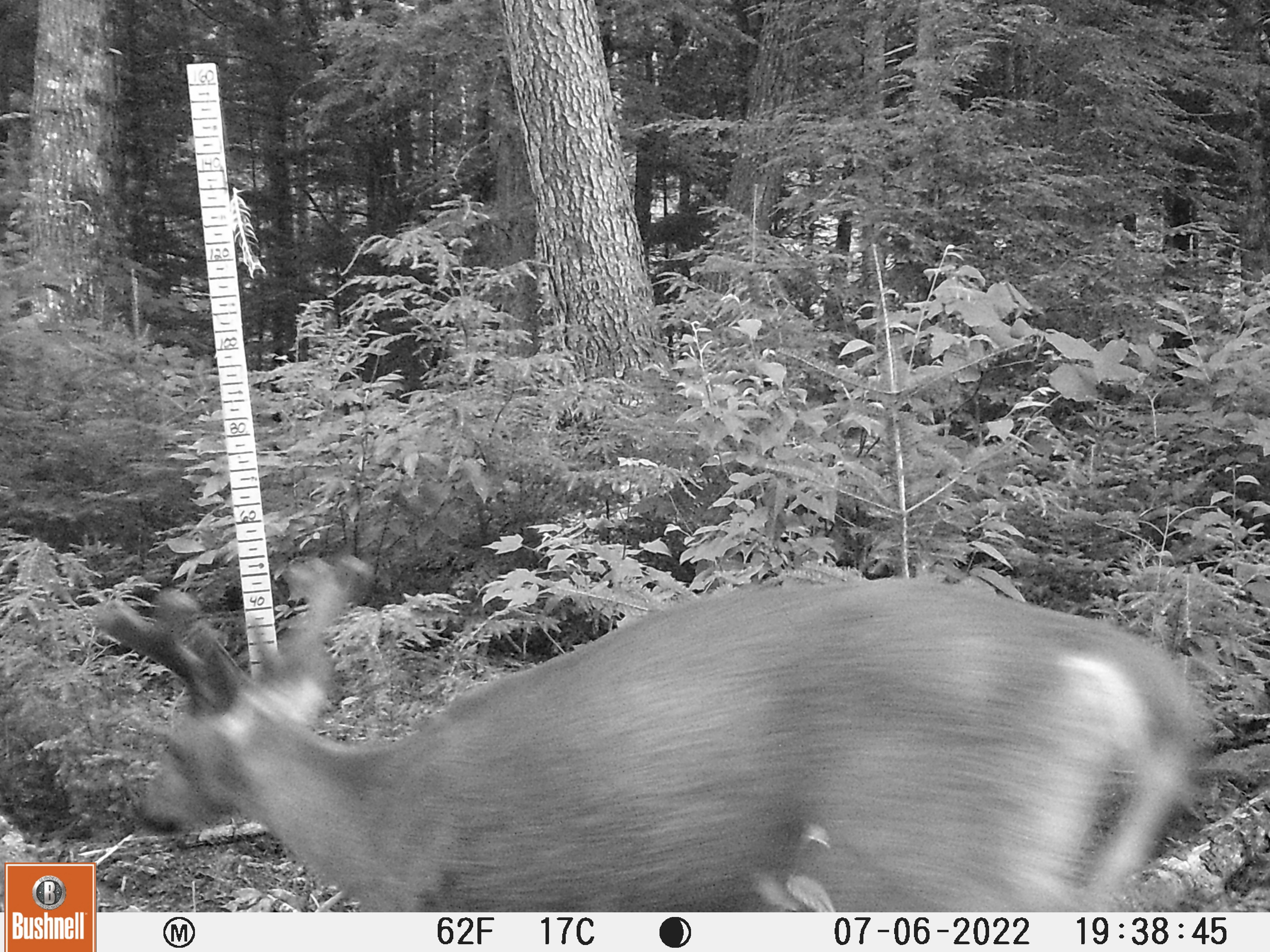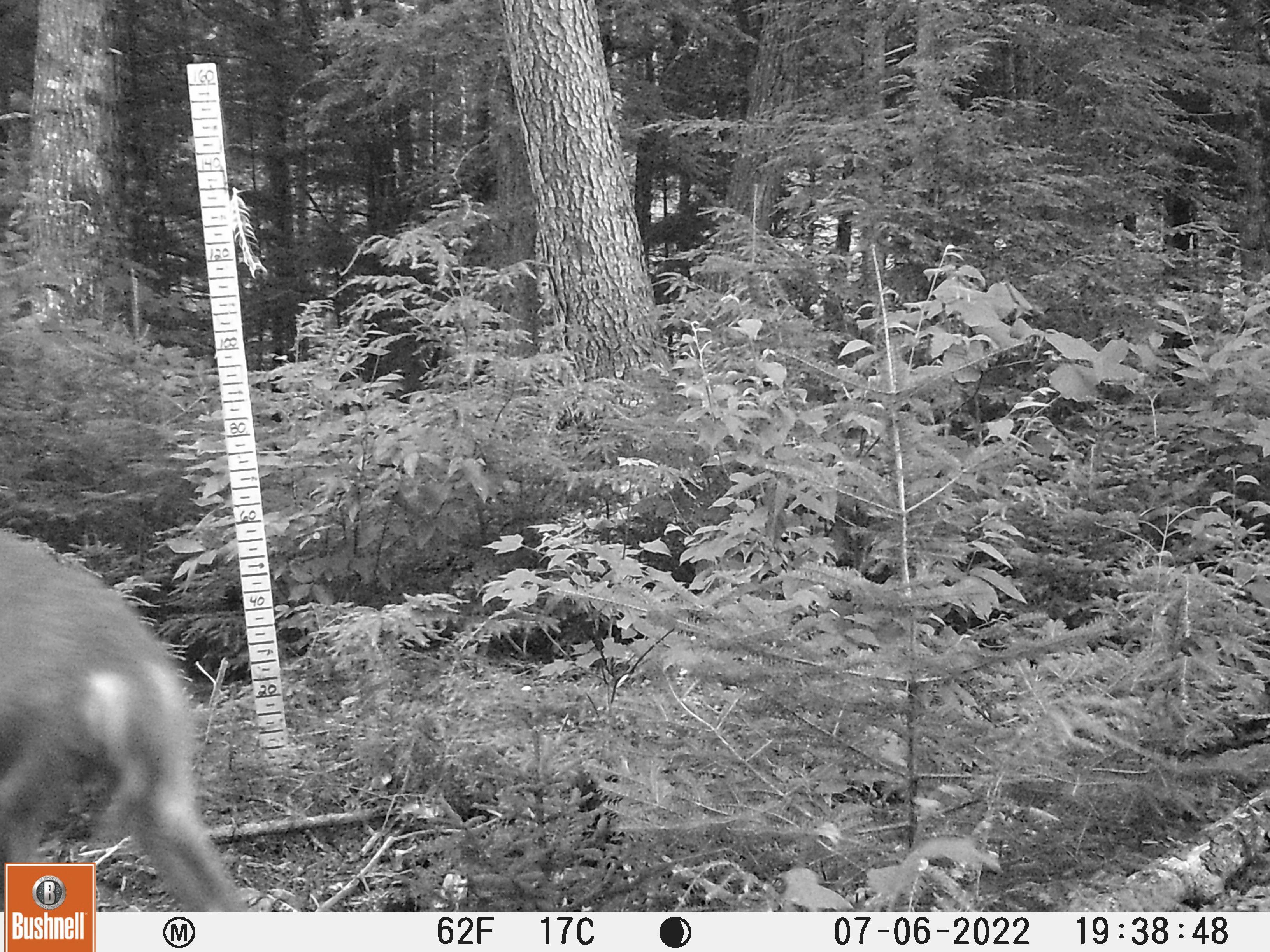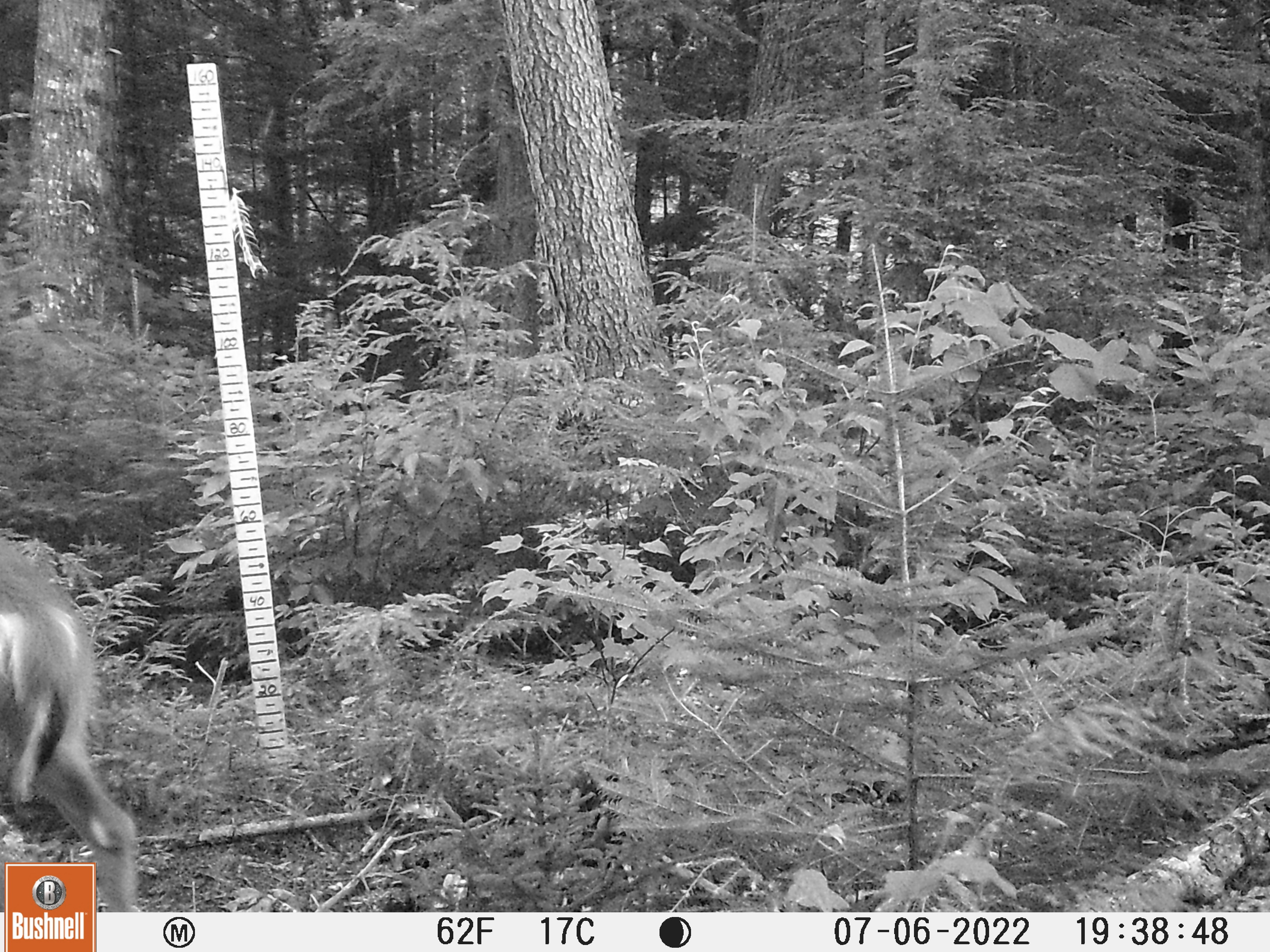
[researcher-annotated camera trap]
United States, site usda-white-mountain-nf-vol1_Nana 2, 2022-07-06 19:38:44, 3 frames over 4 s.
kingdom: Animalia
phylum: Chordata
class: Mammalia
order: Artiodactyla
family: Cervidae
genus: Odocoileus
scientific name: Odocoileus virginianus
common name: white-tailed deer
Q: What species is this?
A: White-tailed deer (Odocoileus virginianus).